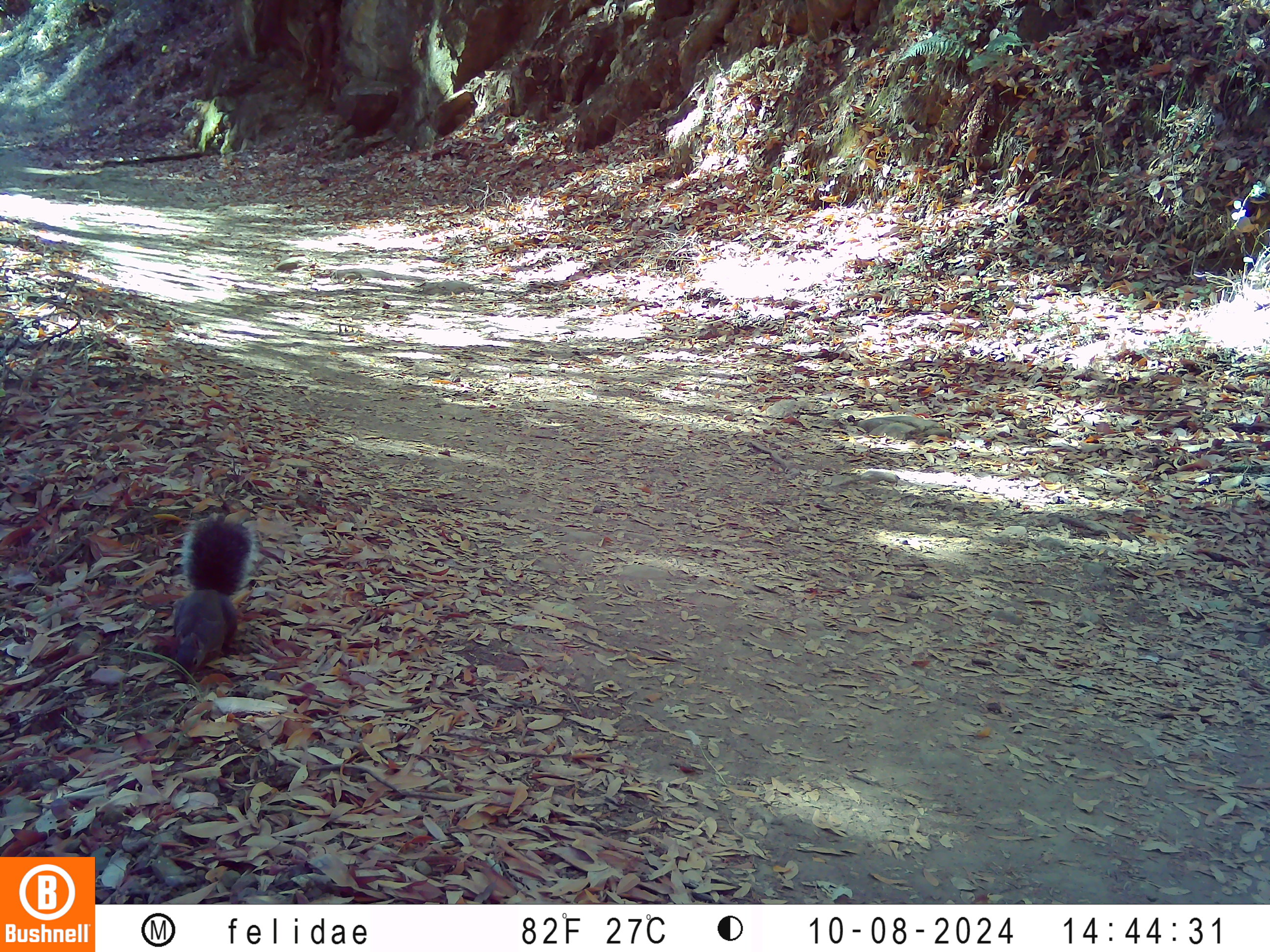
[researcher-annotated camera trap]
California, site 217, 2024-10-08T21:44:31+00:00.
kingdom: Animalia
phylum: Chordata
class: Mammalia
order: Rodentia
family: Sciuridae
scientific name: Sciuridae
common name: squirrel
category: unknown squirrel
Unknown squirrel (squirrel) (Sciuridae).